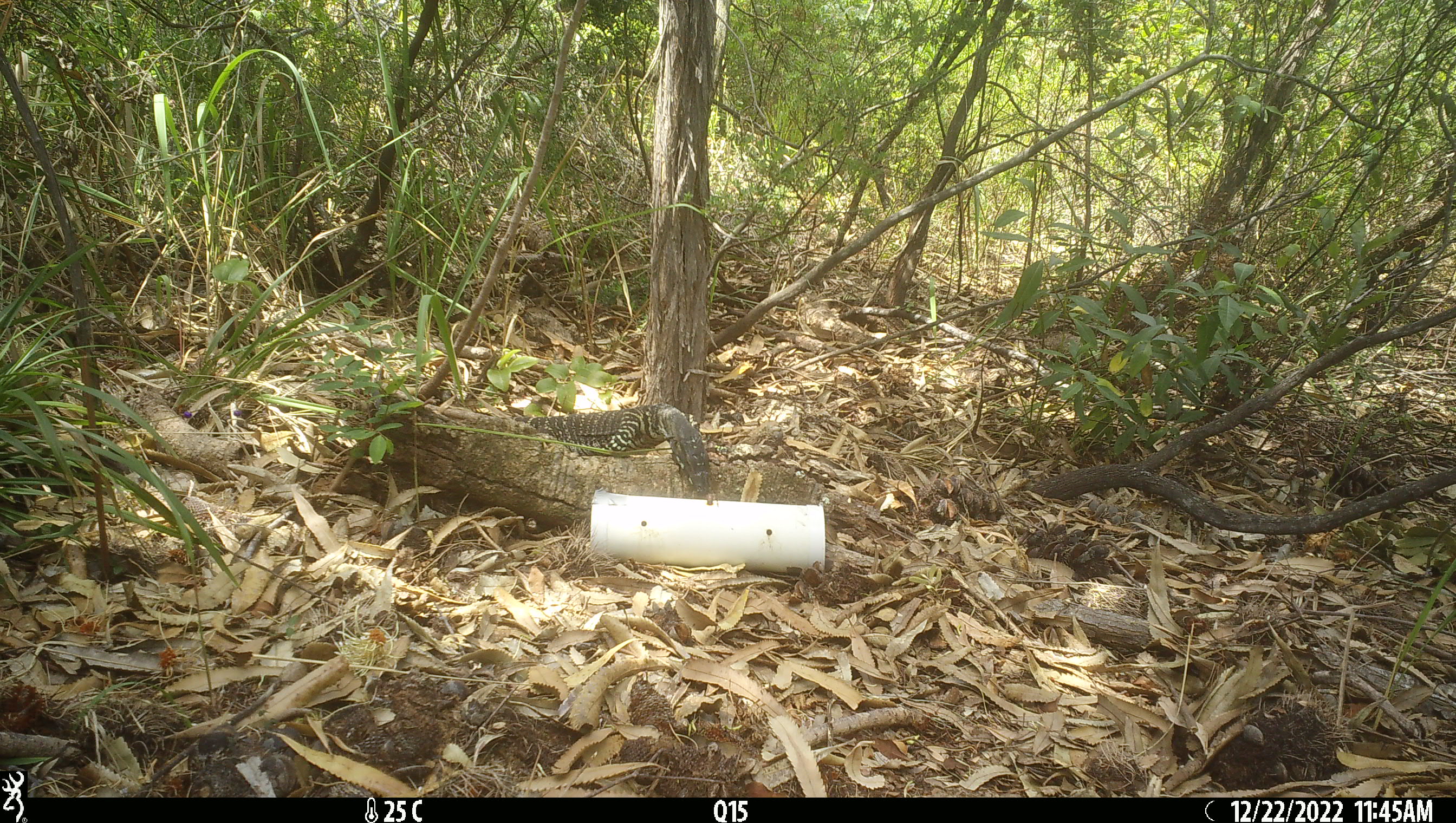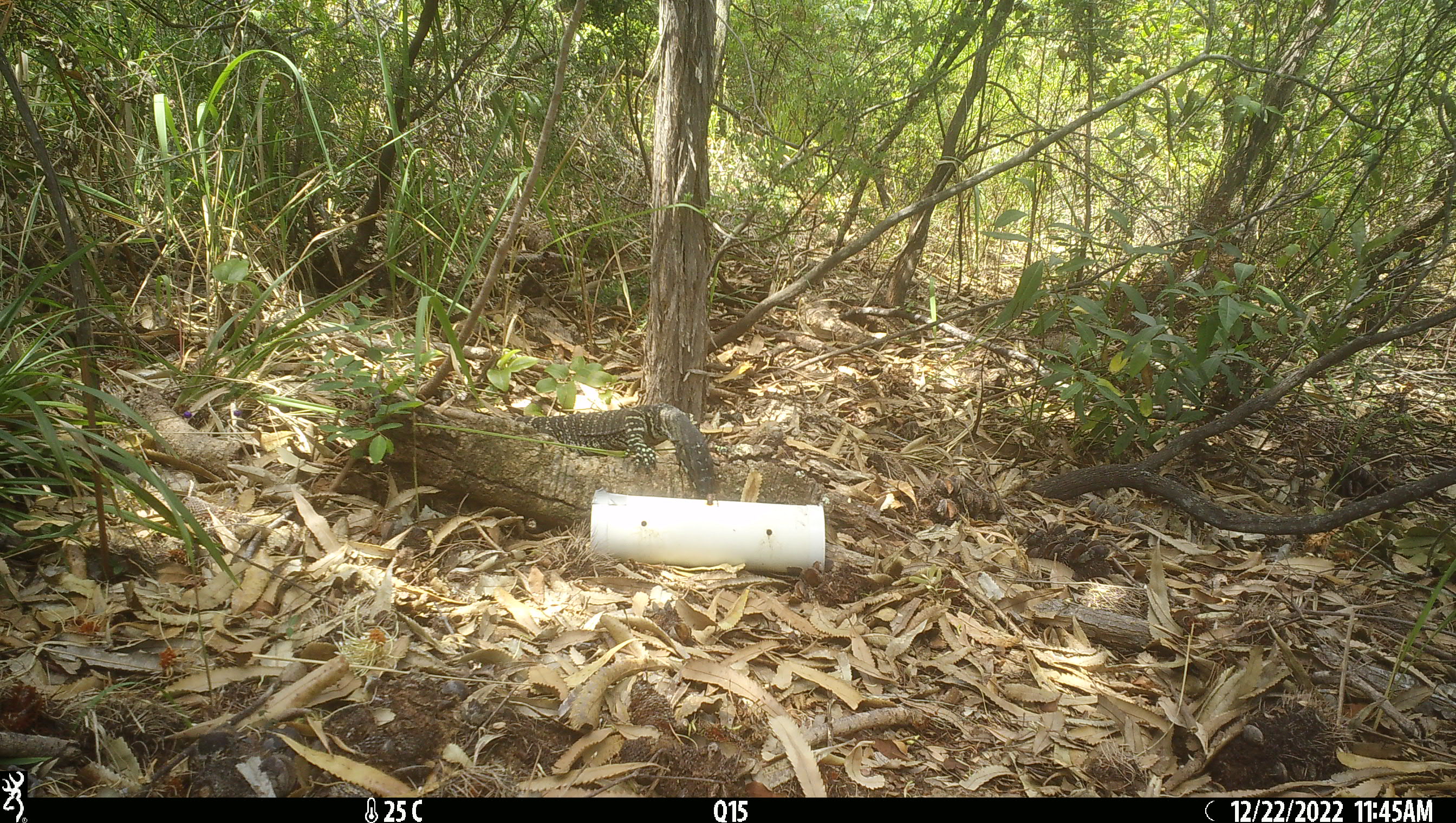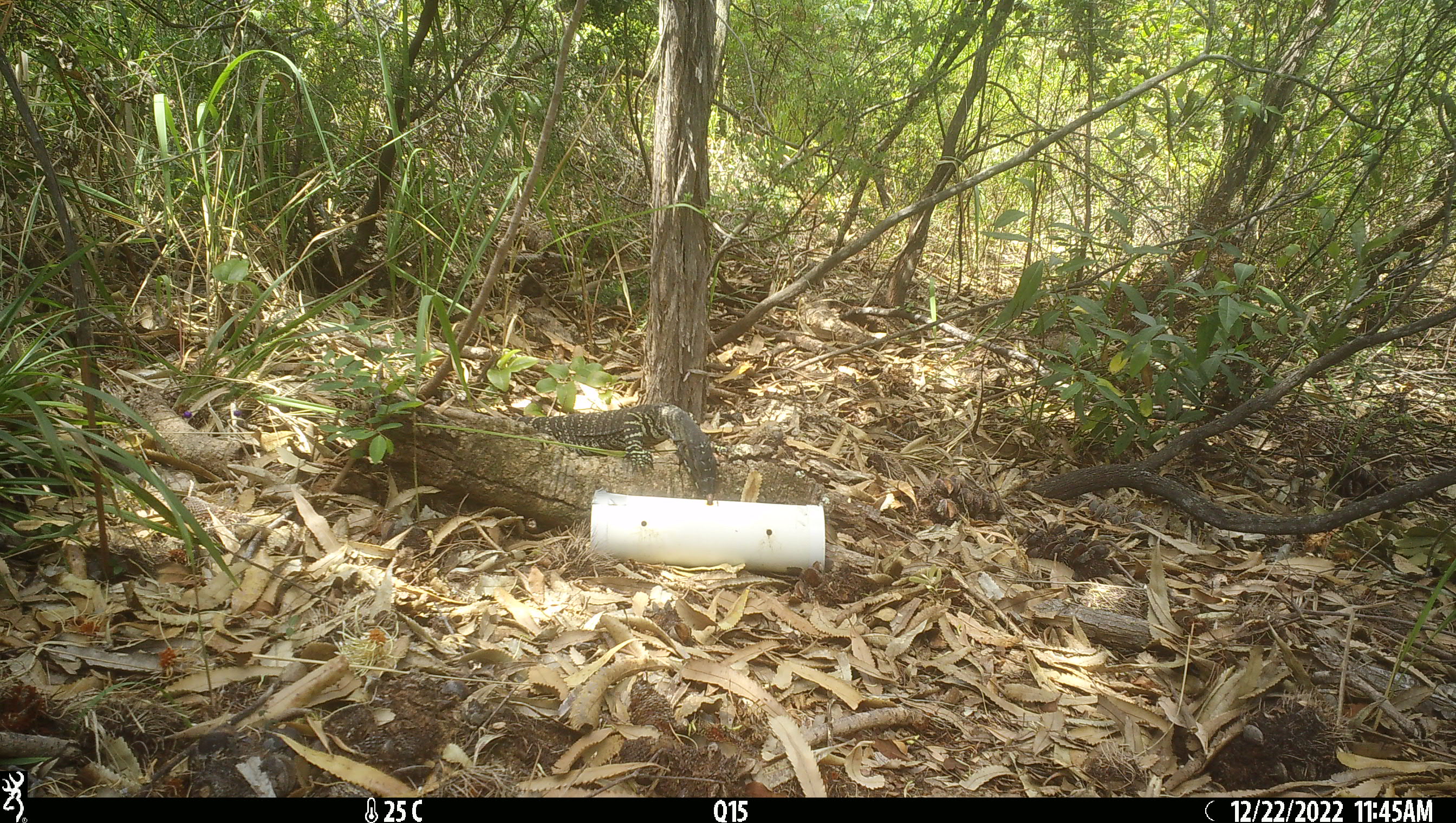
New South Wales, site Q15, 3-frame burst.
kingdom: Animalia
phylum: Chordata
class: Reptilia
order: Squamata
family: Varanidae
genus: Varanus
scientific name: Varanus varius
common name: lace monitor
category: goanna